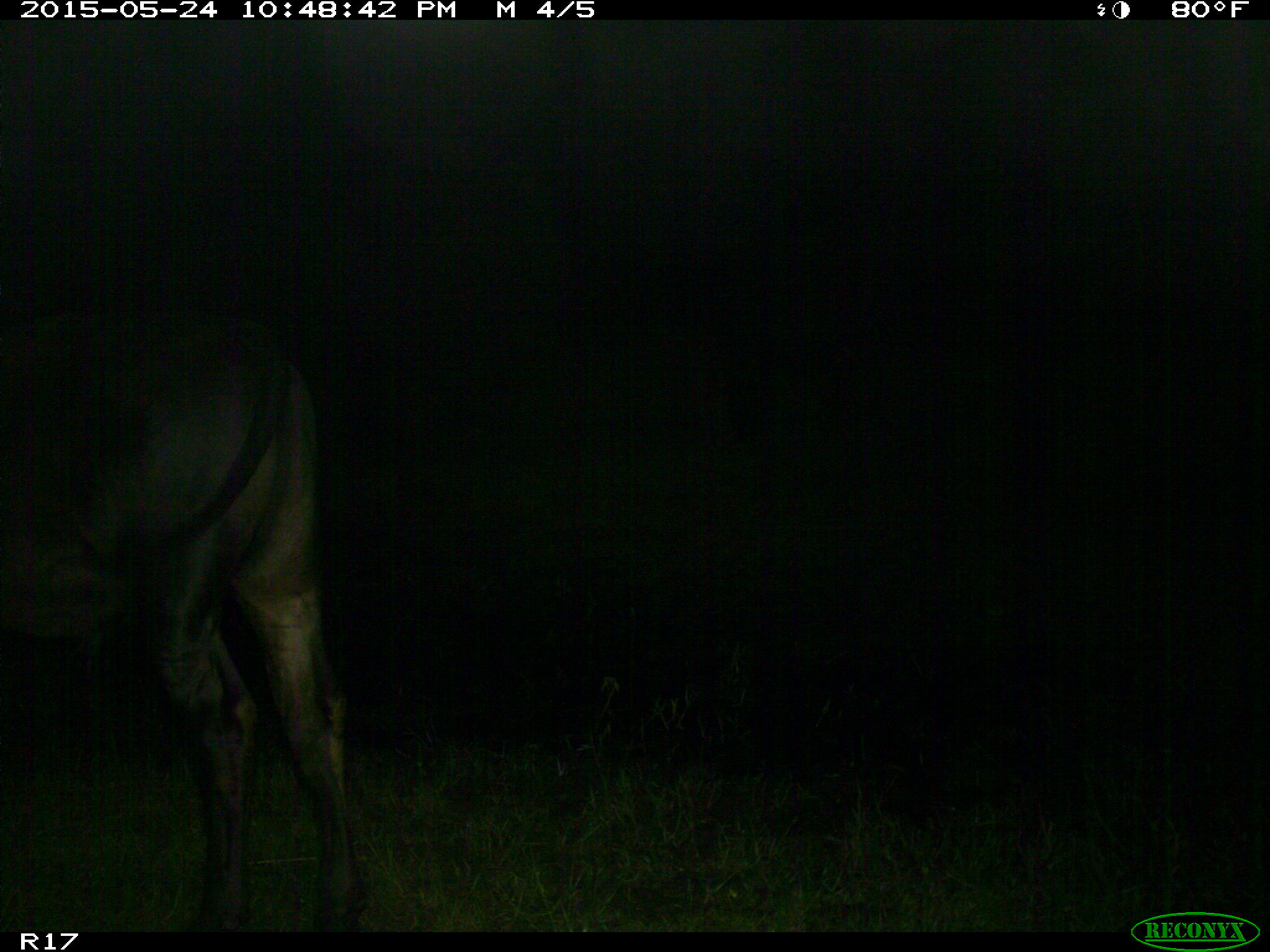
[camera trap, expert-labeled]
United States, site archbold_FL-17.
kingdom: Animalia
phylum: Chordata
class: Mammalia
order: Artiodactyla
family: Bovidae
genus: Bos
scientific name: Bos taurus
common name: domestic cow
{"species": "Bos taurus (domestic cow)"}